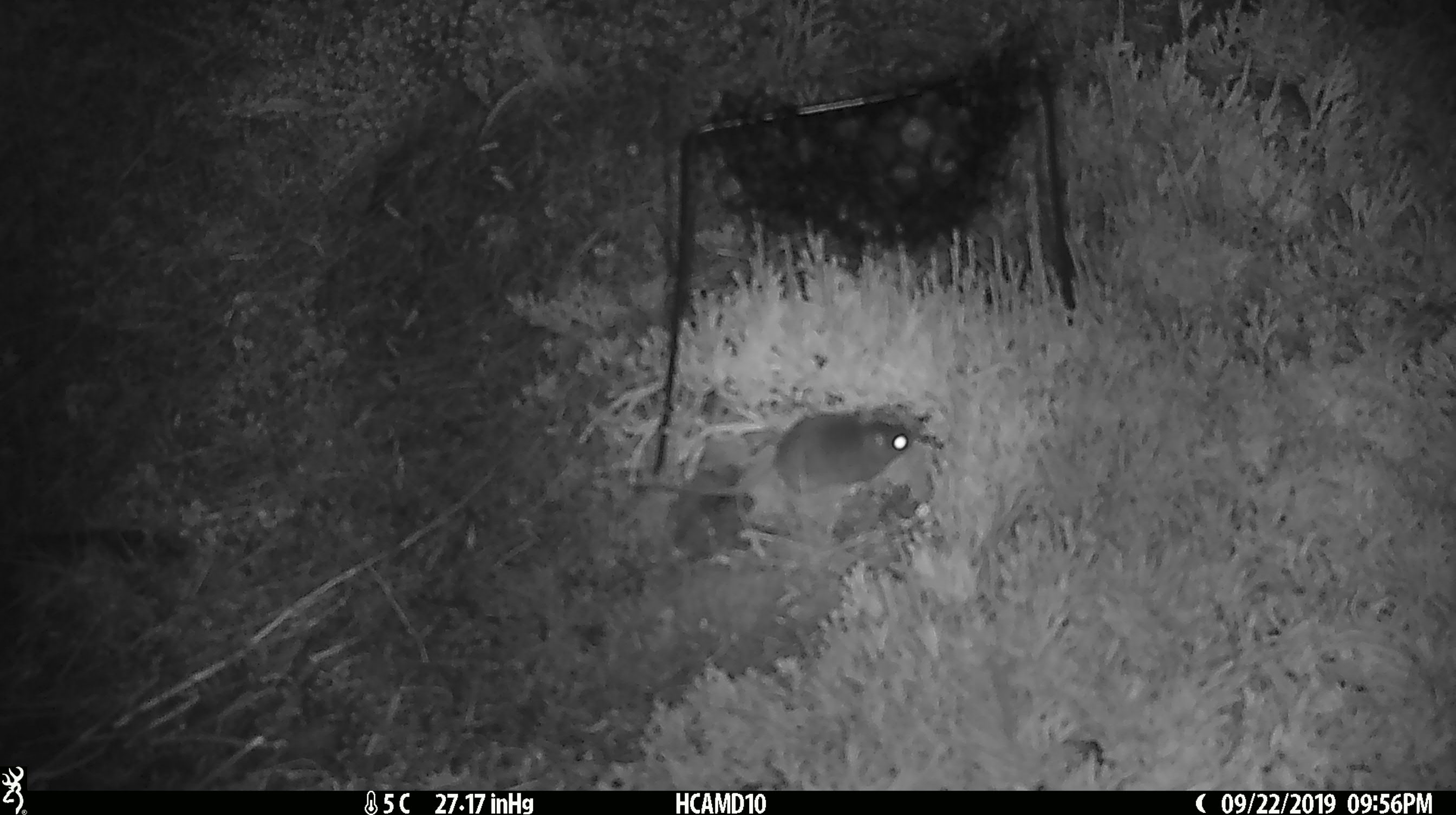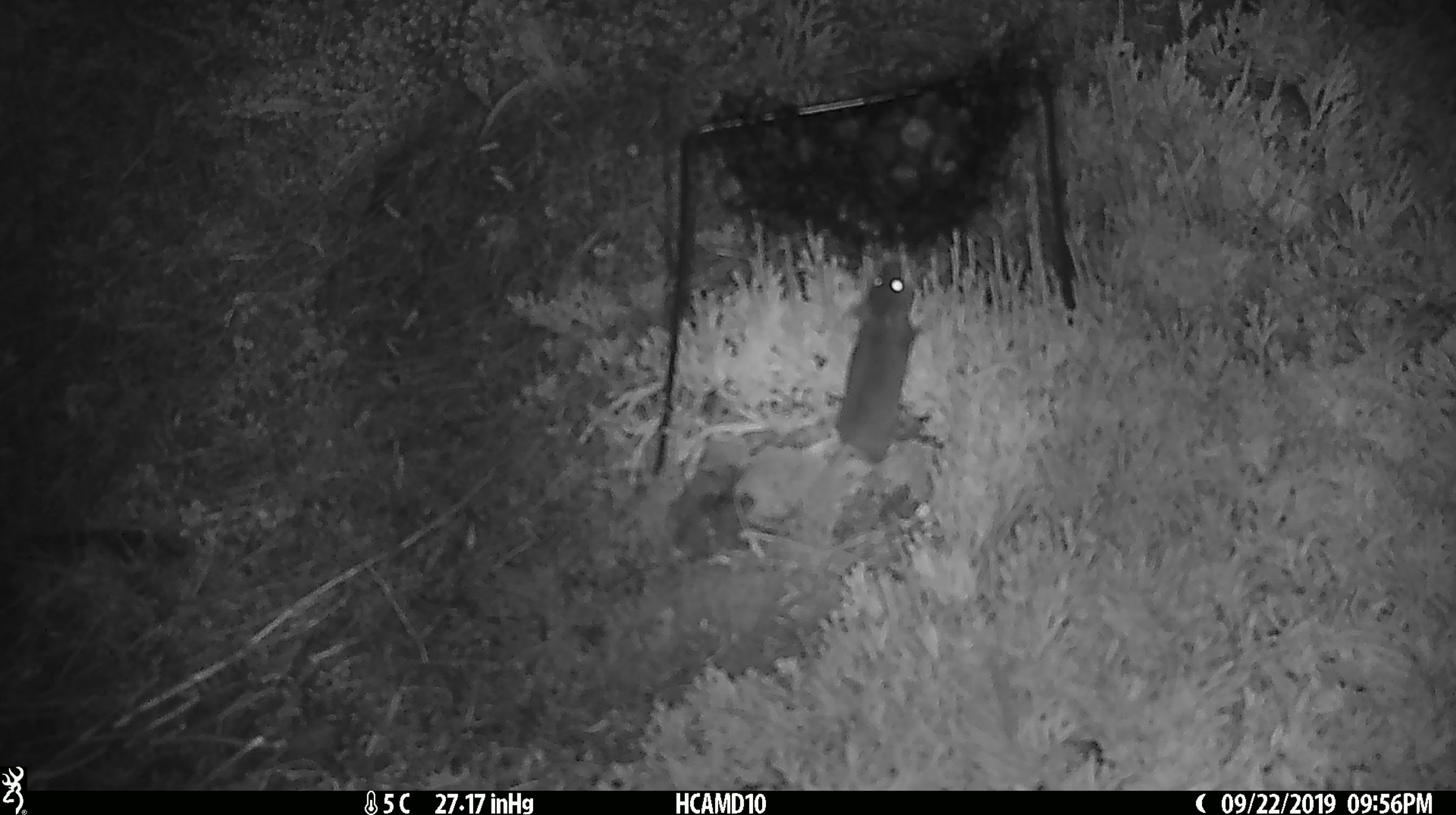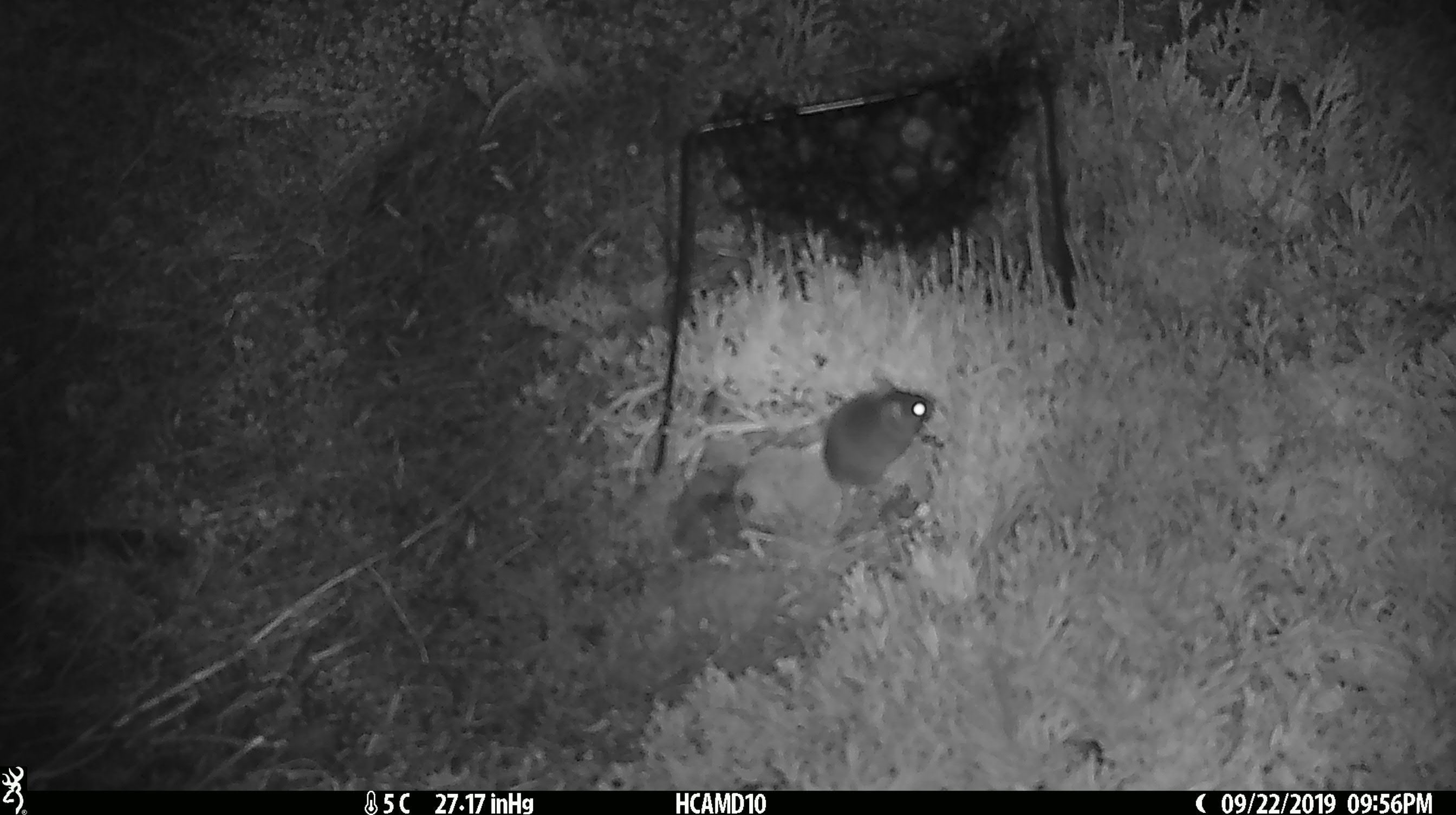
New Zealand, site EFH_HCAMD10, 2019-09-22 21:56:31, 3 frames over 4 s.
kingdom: Animalia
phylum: Chordata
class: Mammalia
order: Rodentia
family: Muridae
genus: Mus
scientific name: Mus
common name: mouse